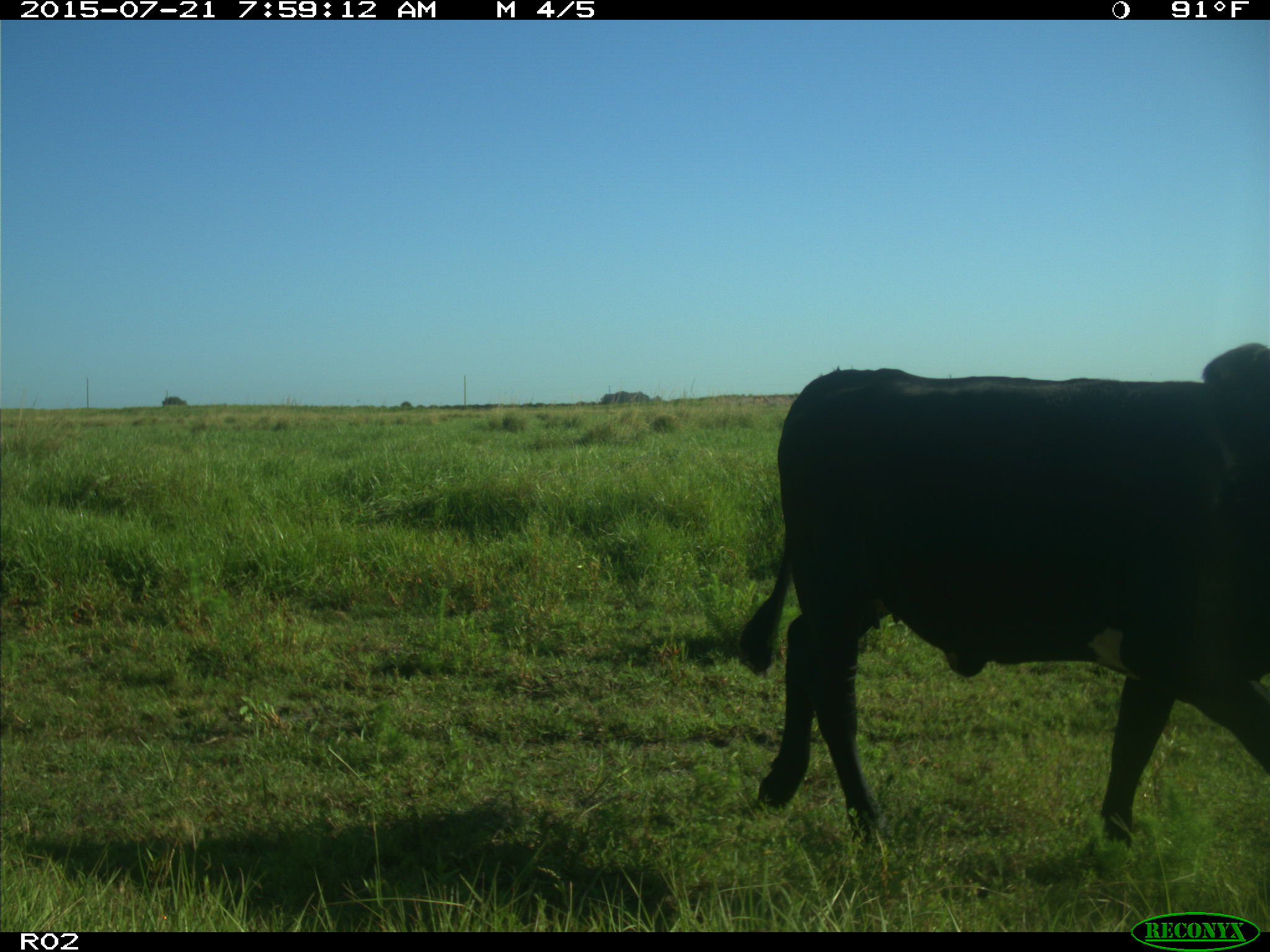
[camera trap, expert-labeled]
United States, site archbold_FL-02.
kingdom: Animalia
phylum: Chordata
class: Mammalia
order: Artiodactyla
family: Bovidae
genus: Bos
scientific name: Bos taurus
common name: domestic cow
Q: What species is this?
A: Bos taurus (domestic cow).